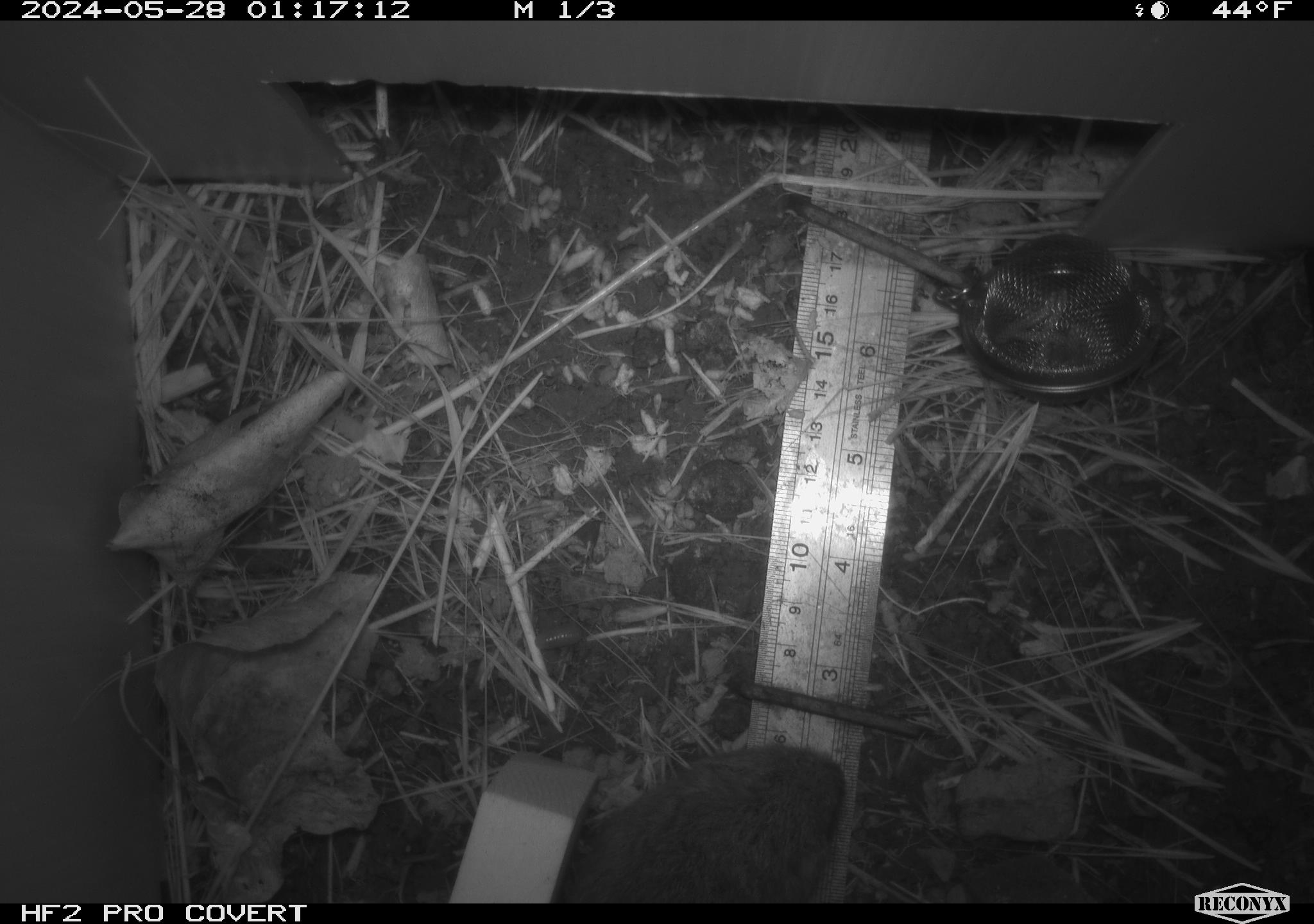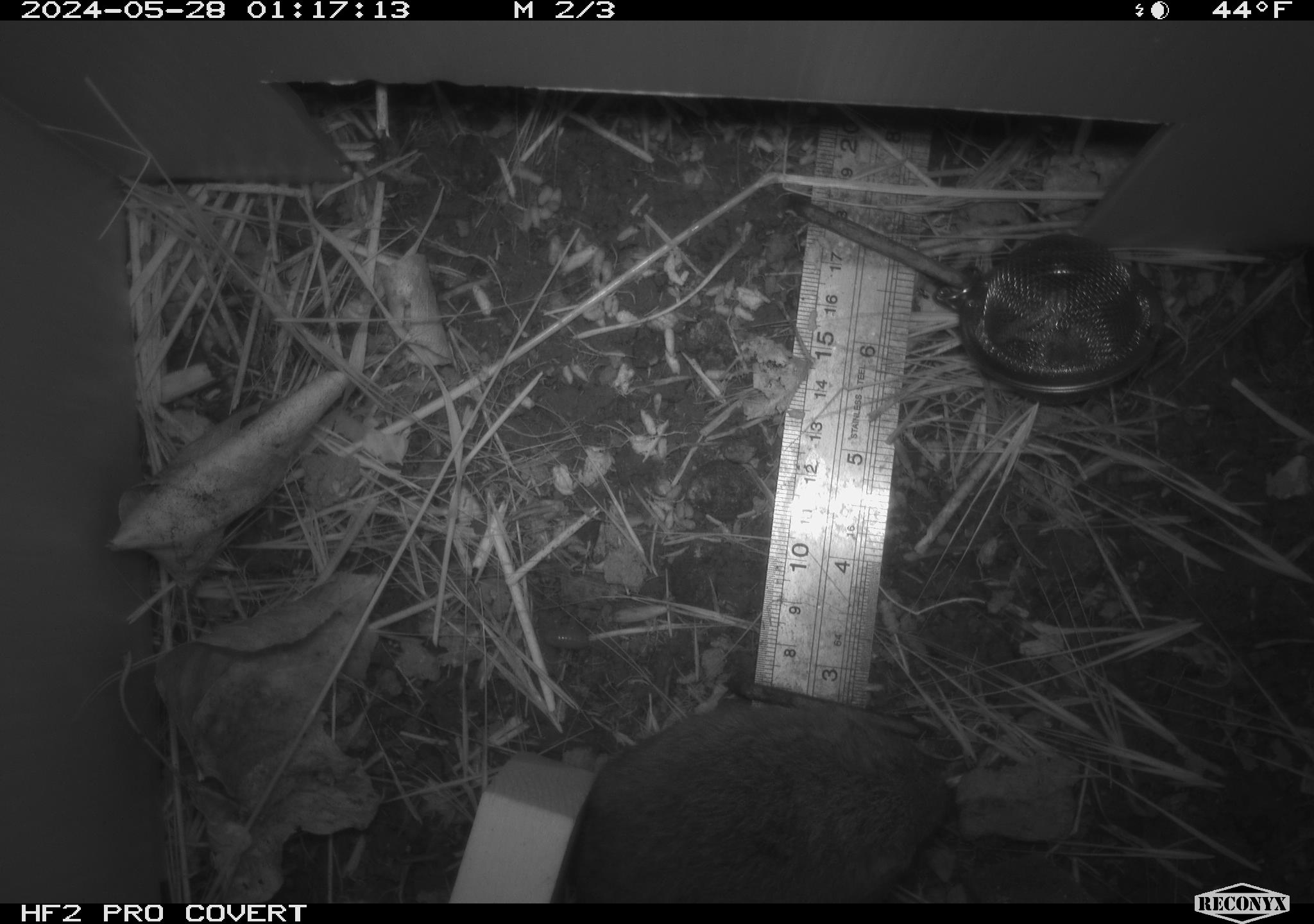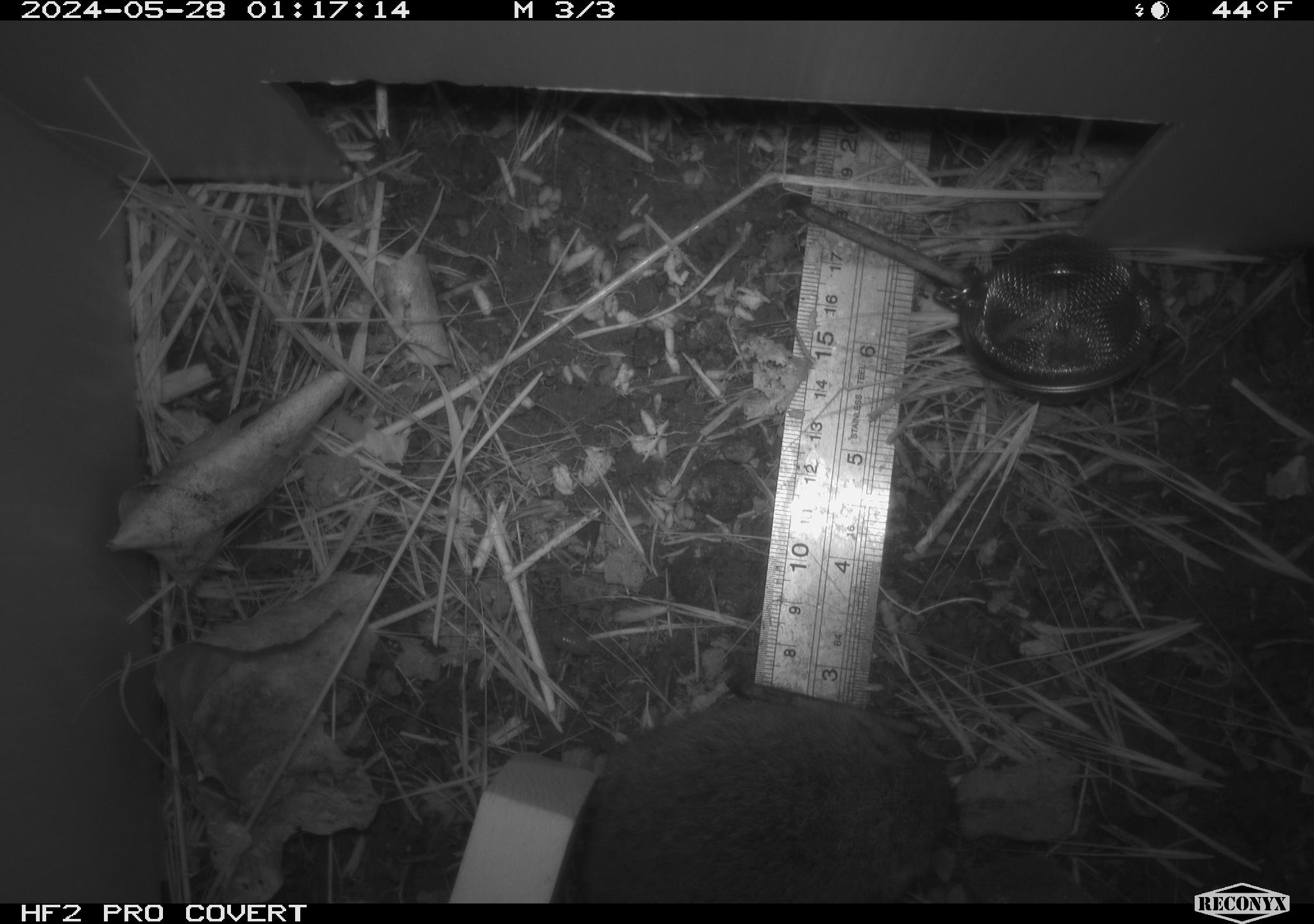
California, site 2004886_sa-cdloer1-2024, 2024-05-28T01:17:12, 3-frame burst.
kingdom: Animalia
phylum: Chordata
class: Mammalia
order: Rodentia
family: Cricetidae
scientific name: Arvicolinae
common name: voles, lemmings, and muskrats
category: arvicolinae subfamily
Arvicolinae subfamily (voles, lemmings, and muskrats) (Arvicolinae).